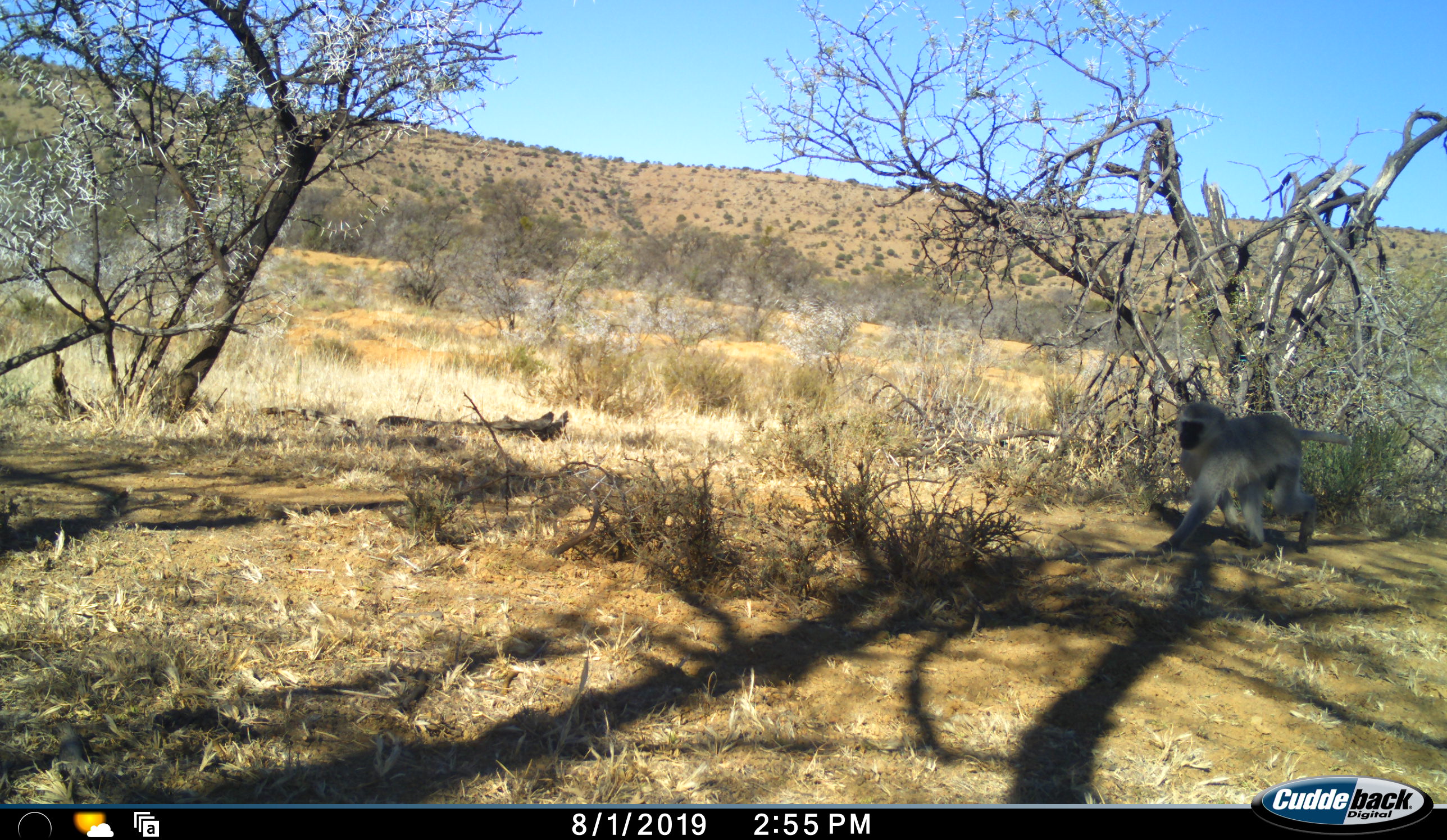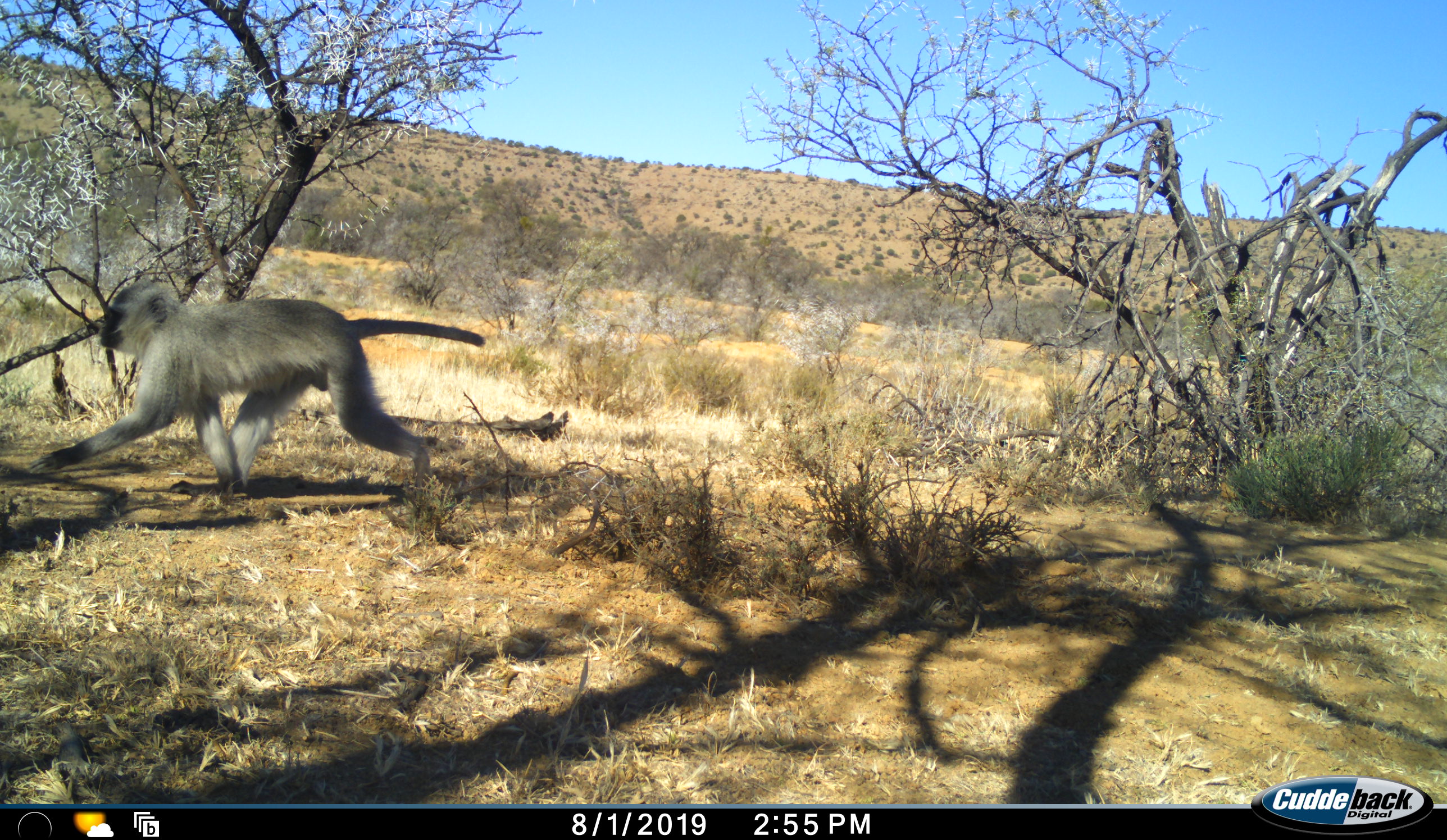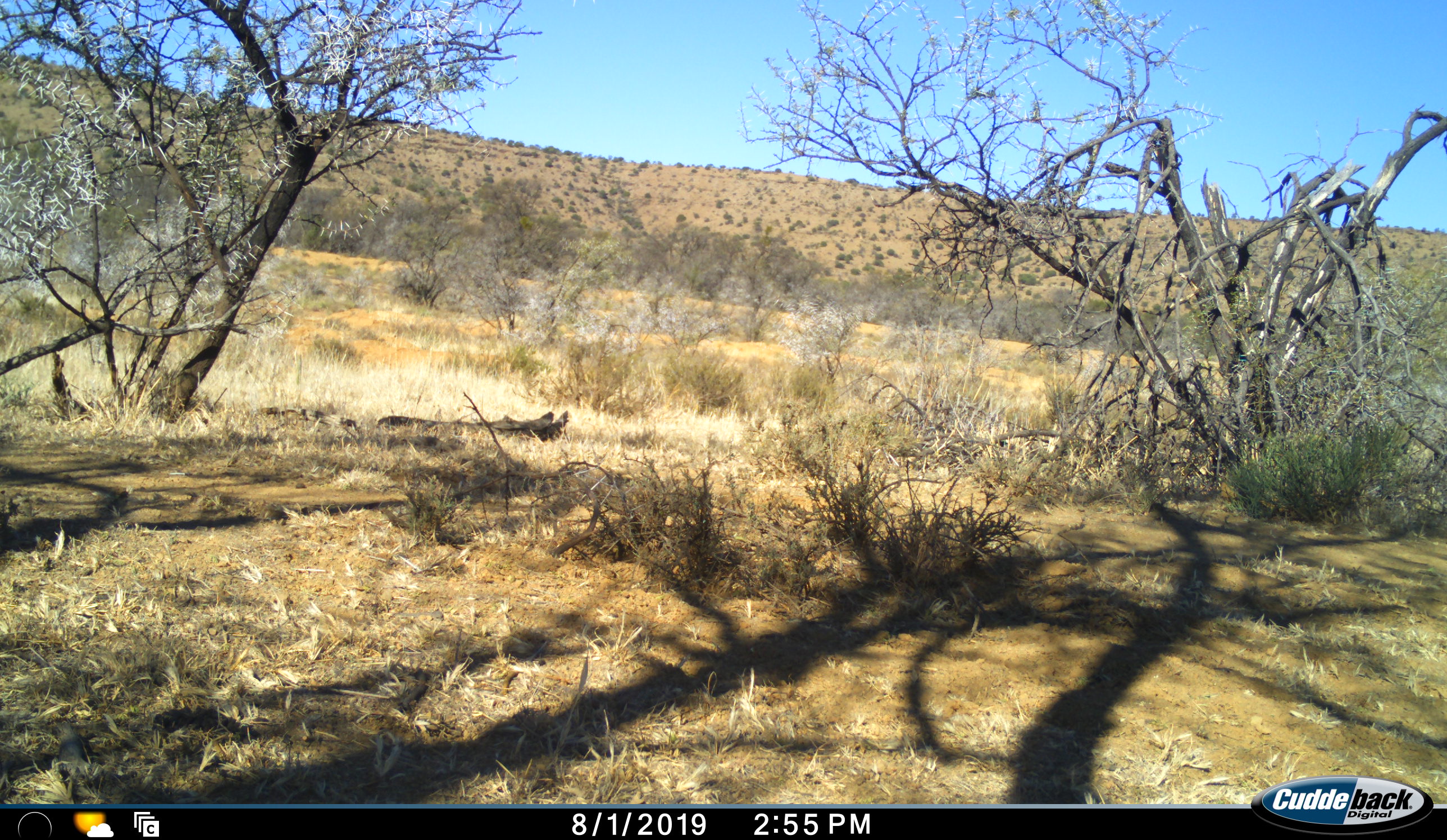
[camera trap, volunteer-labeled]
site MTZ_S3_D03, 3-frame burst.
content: unidentified animal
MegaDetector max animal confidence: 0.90